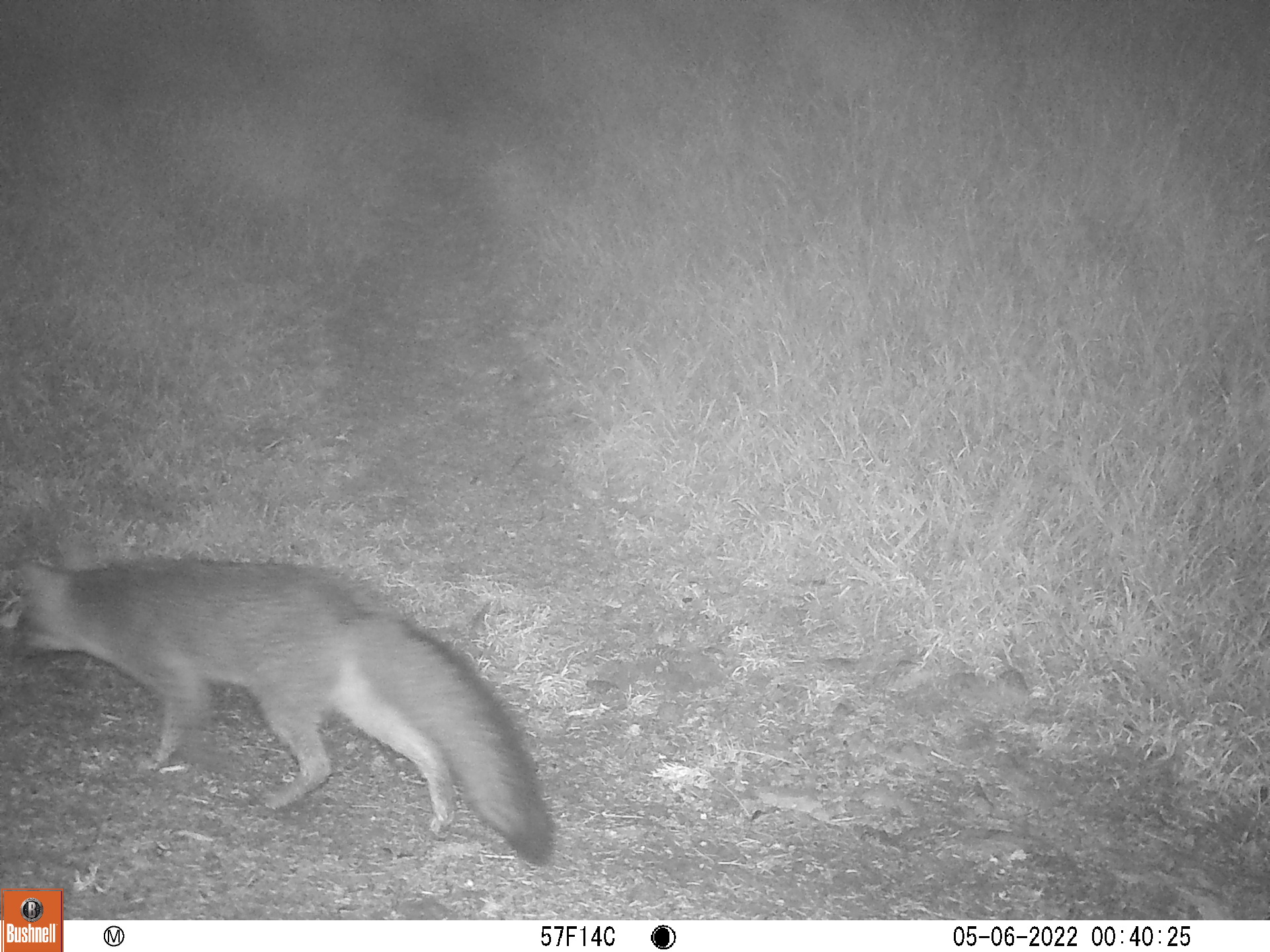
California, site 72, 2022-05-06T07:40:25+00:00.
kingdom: Animalia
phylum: Chordata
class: Mammalia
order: Carnivora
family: Canidae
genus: Urocyon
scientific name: Urocyon cinereoargenteus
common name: gray fox